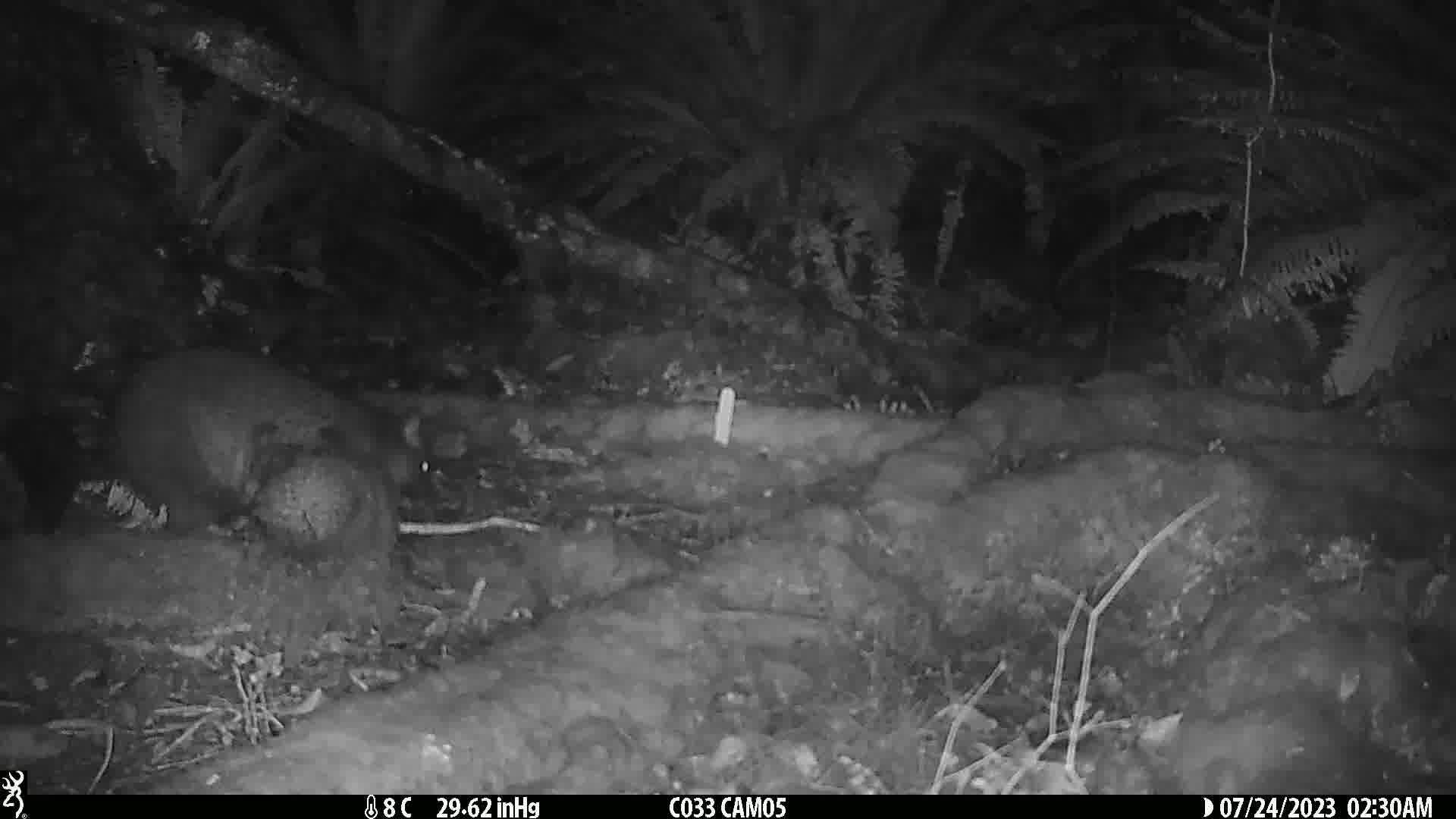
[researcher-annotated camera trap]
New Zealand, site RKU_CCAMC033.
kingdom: Animalia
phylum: Chordata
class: Mammalia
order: Diprotodontia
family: Phalangeridae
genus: Trichosurus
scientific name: Trichosurus vulpecula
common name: common brushtail possum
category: possum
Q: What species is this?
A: Possum (common brushtail possum) (Trichosurus vulpecula).